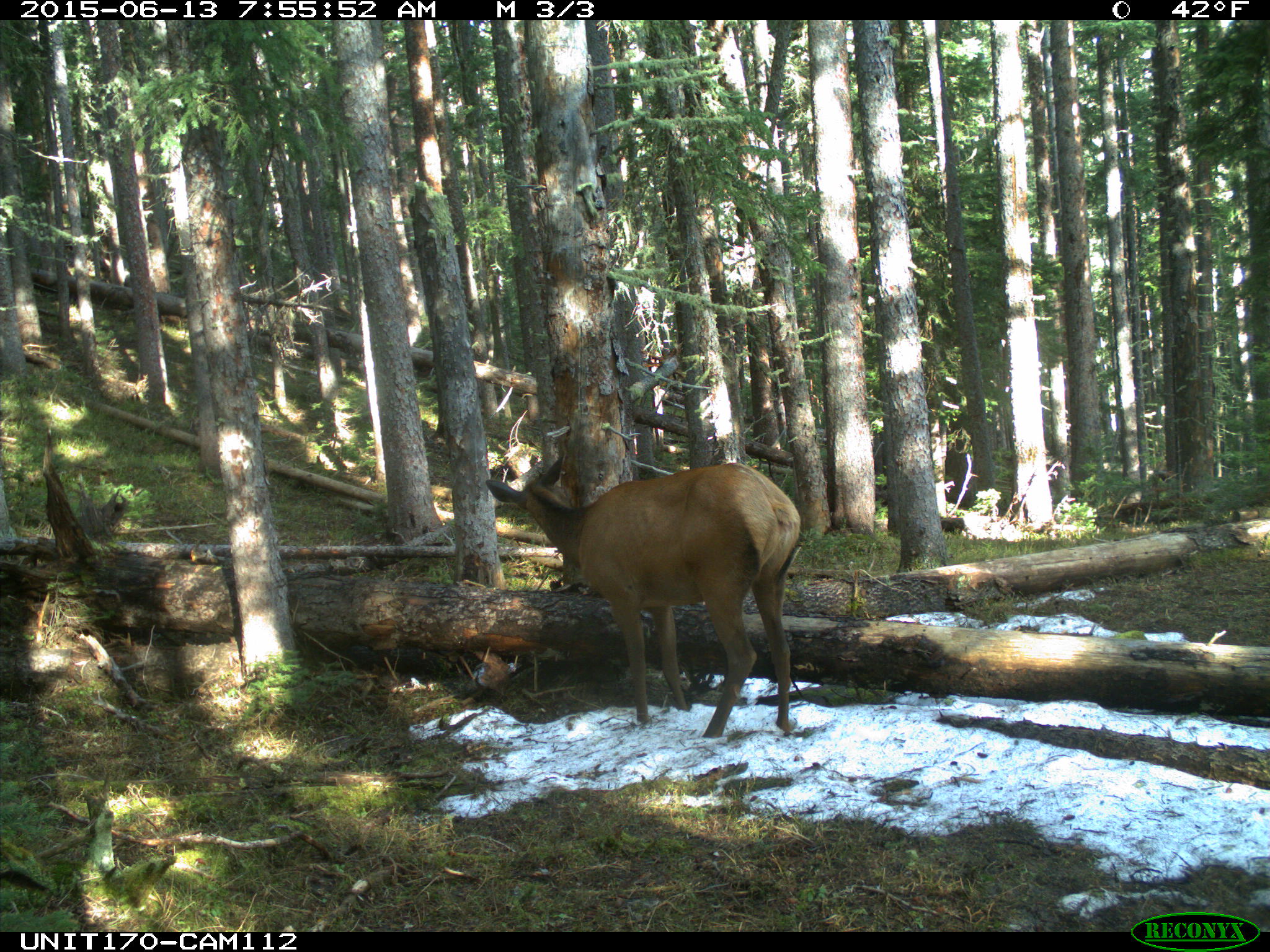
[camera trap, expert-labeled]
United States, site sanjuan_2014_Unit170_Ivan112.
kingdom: Animalia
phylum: Chordata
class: Mammalia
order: Artiodactyla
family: Cervidae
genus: Cervus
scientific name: Cervus elaphus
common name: red deer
Cervus elaphus (red deer).